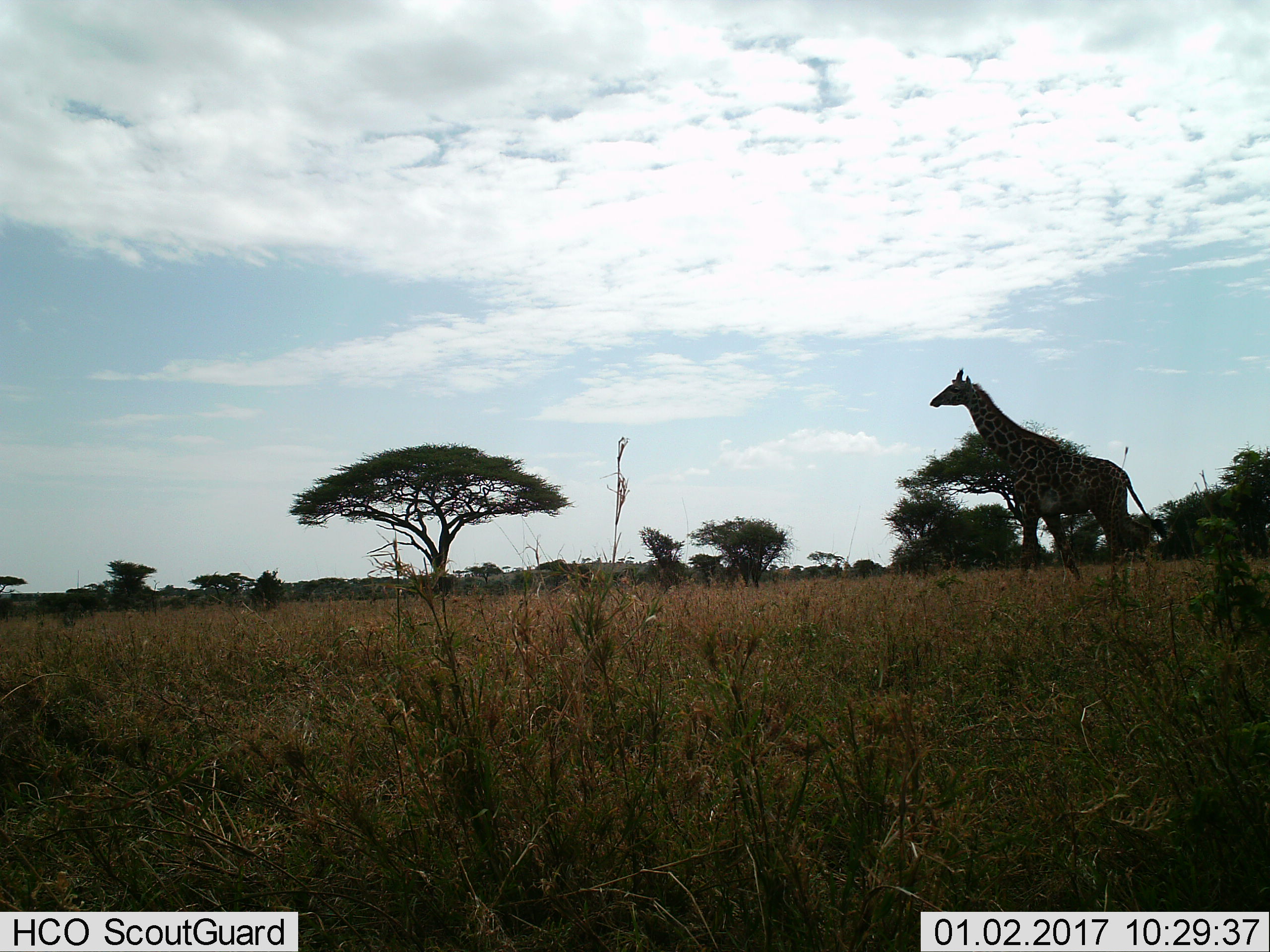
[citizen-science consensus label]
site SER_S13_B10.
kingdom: Animalia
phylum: Chordata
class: Mammalia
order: Artiodactyla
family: Giraffidae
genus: Giraffa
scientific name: Giraffa camelopardalis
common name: giraffe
Giraffe (Giraffa camelopardalis), count 1. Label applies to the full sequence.